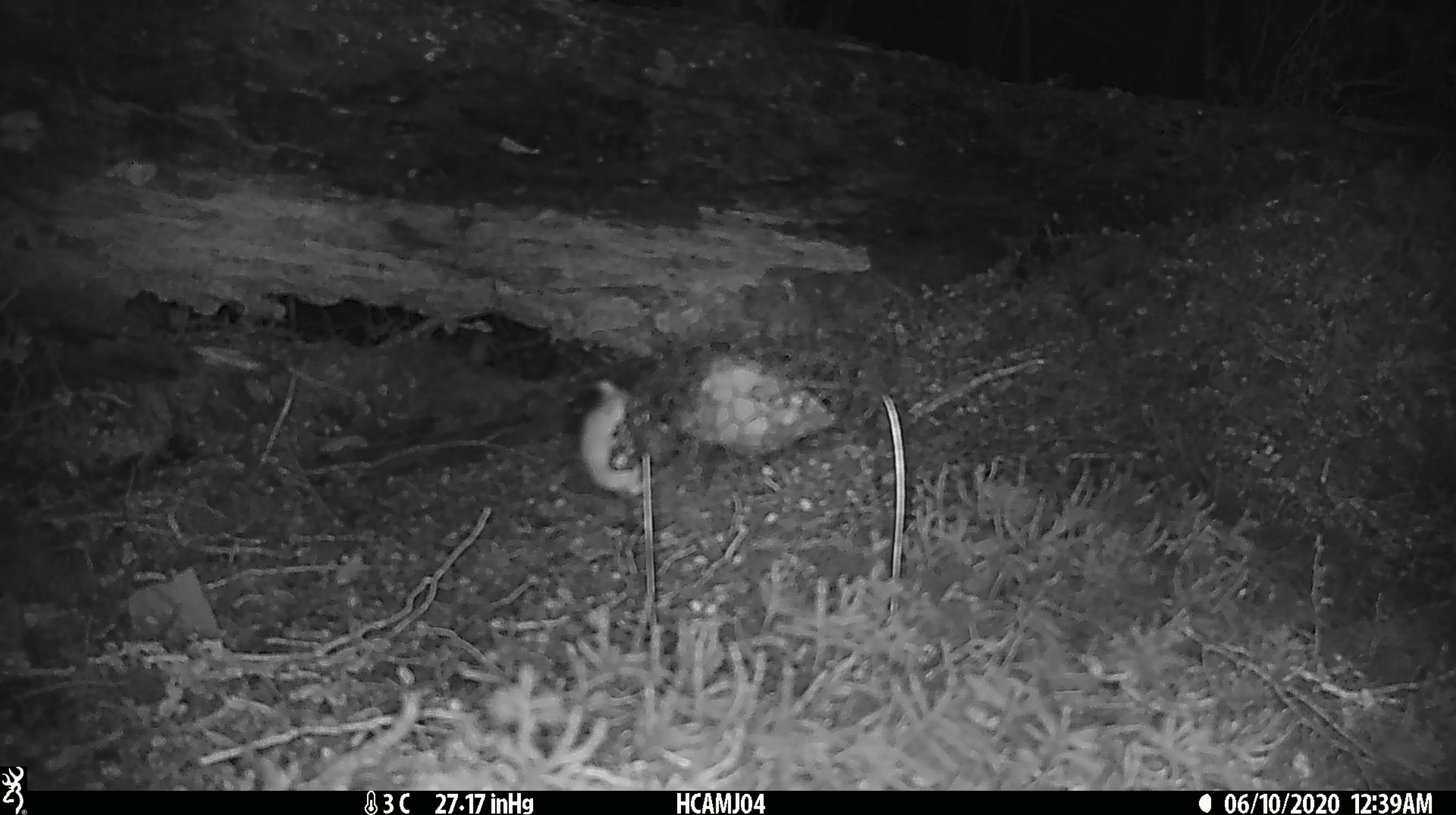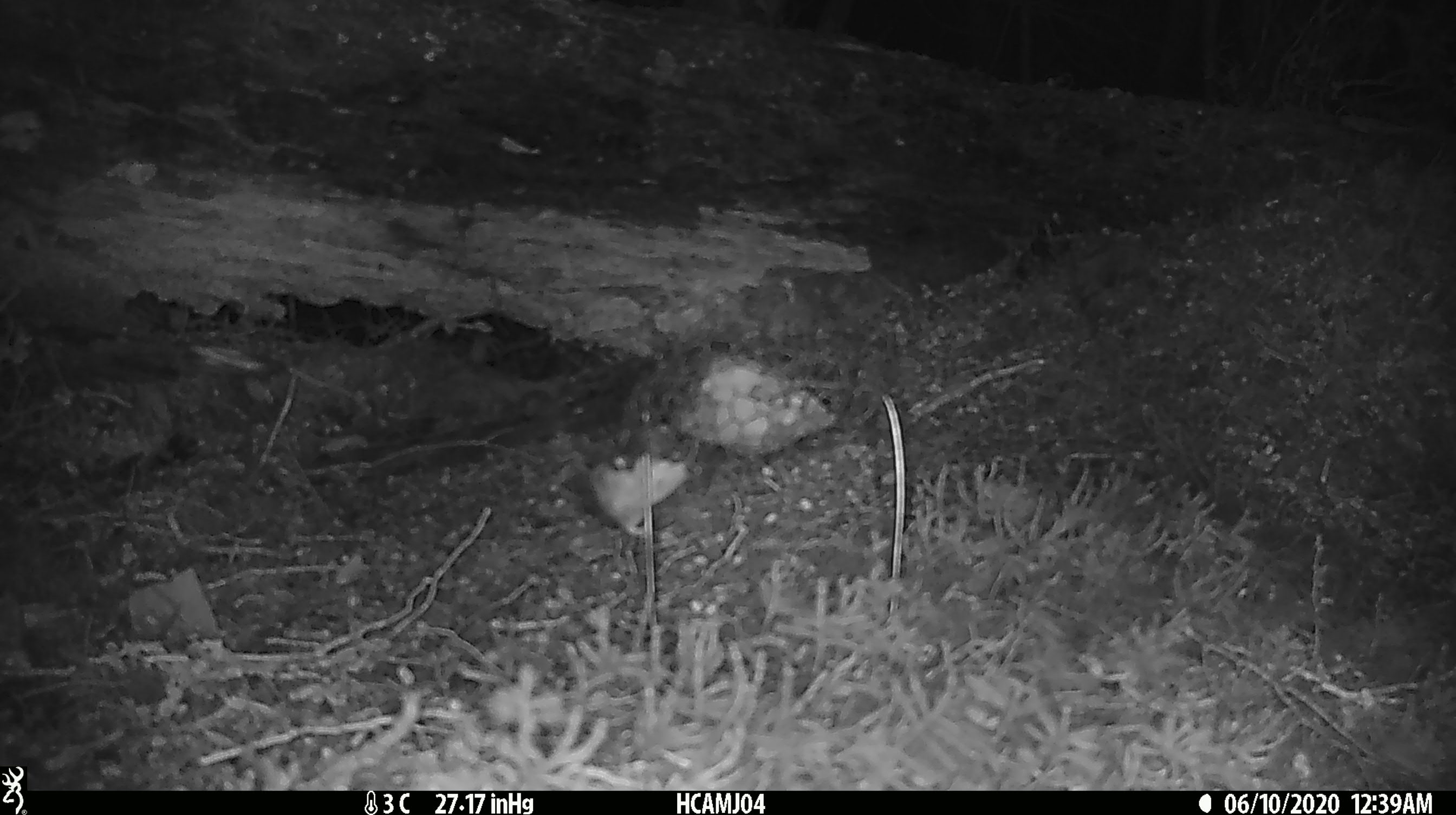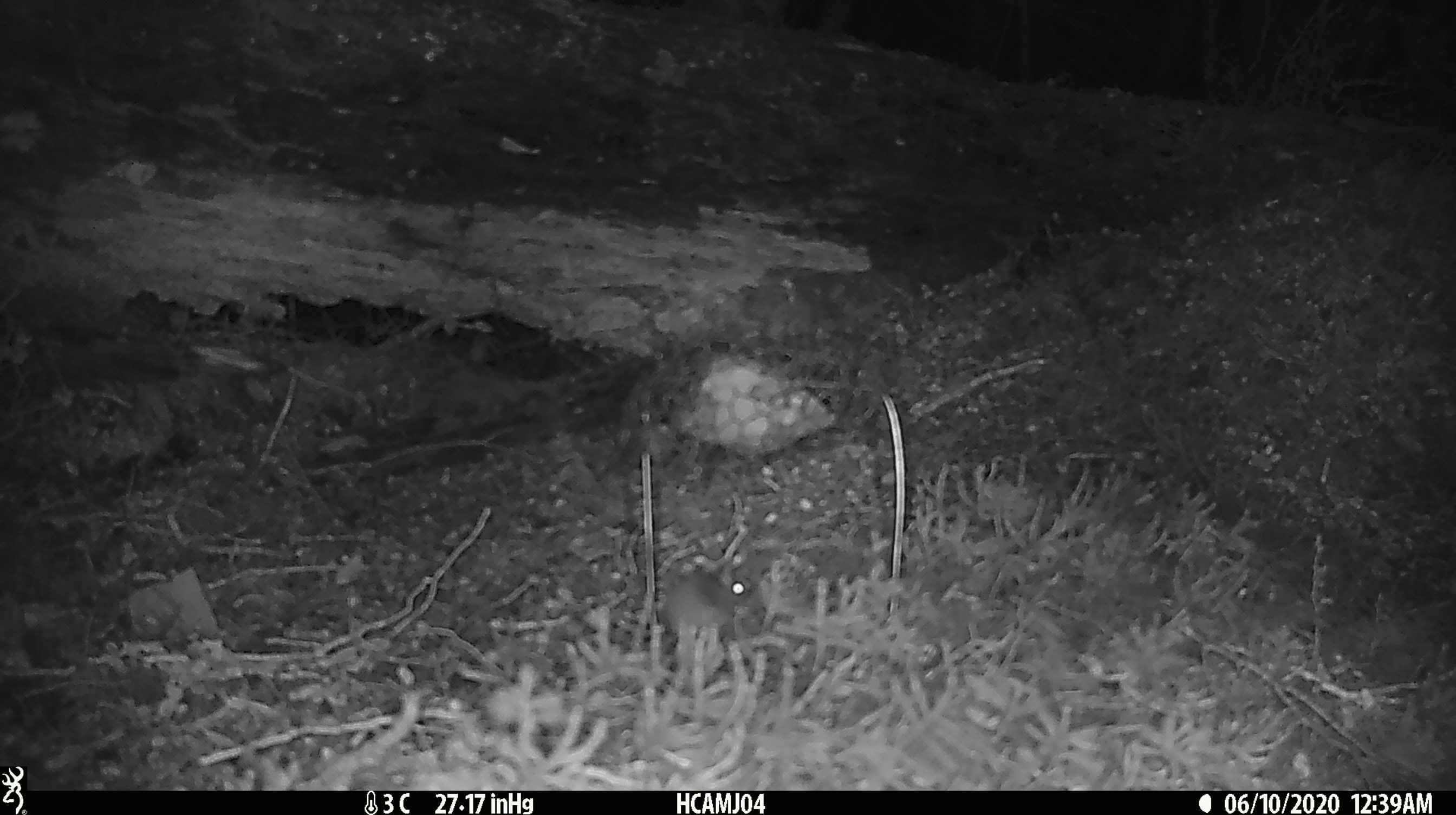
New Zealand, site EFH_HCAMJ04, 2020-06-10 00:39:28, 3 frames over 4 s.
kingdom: Animalia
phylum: Chordata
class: Mammalia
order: Rodentia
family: Muridae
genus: Mus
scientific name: Mus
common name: mouse